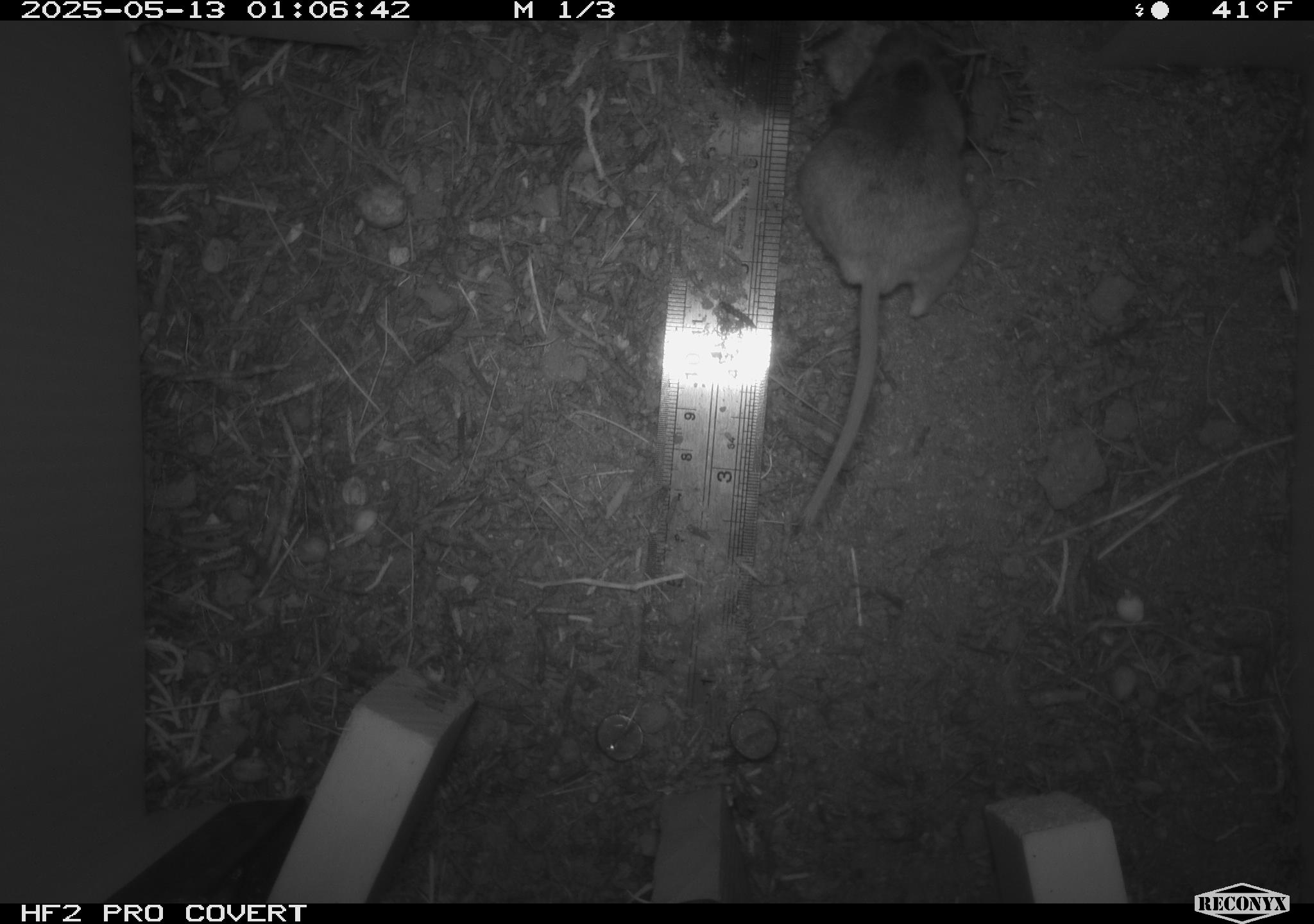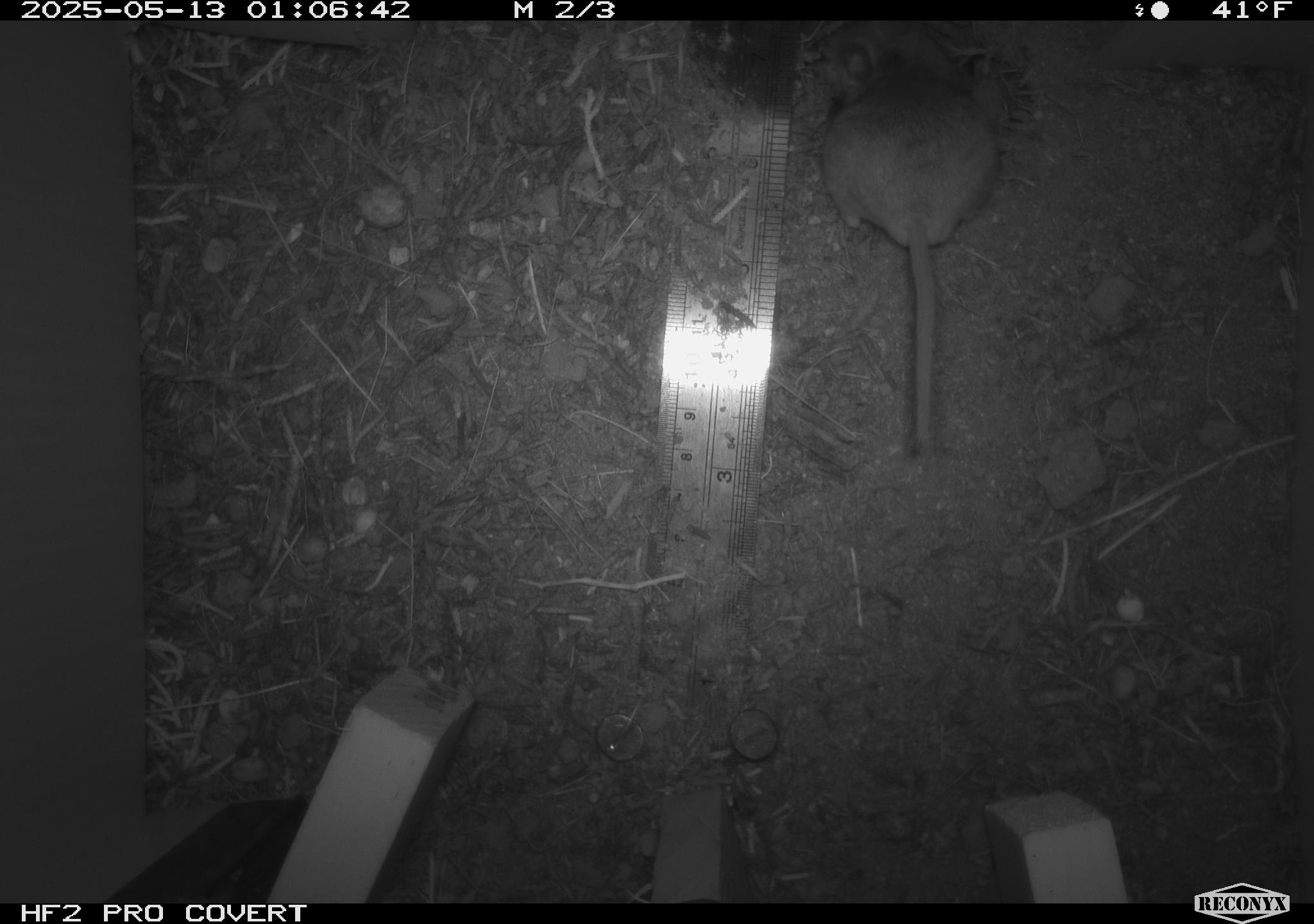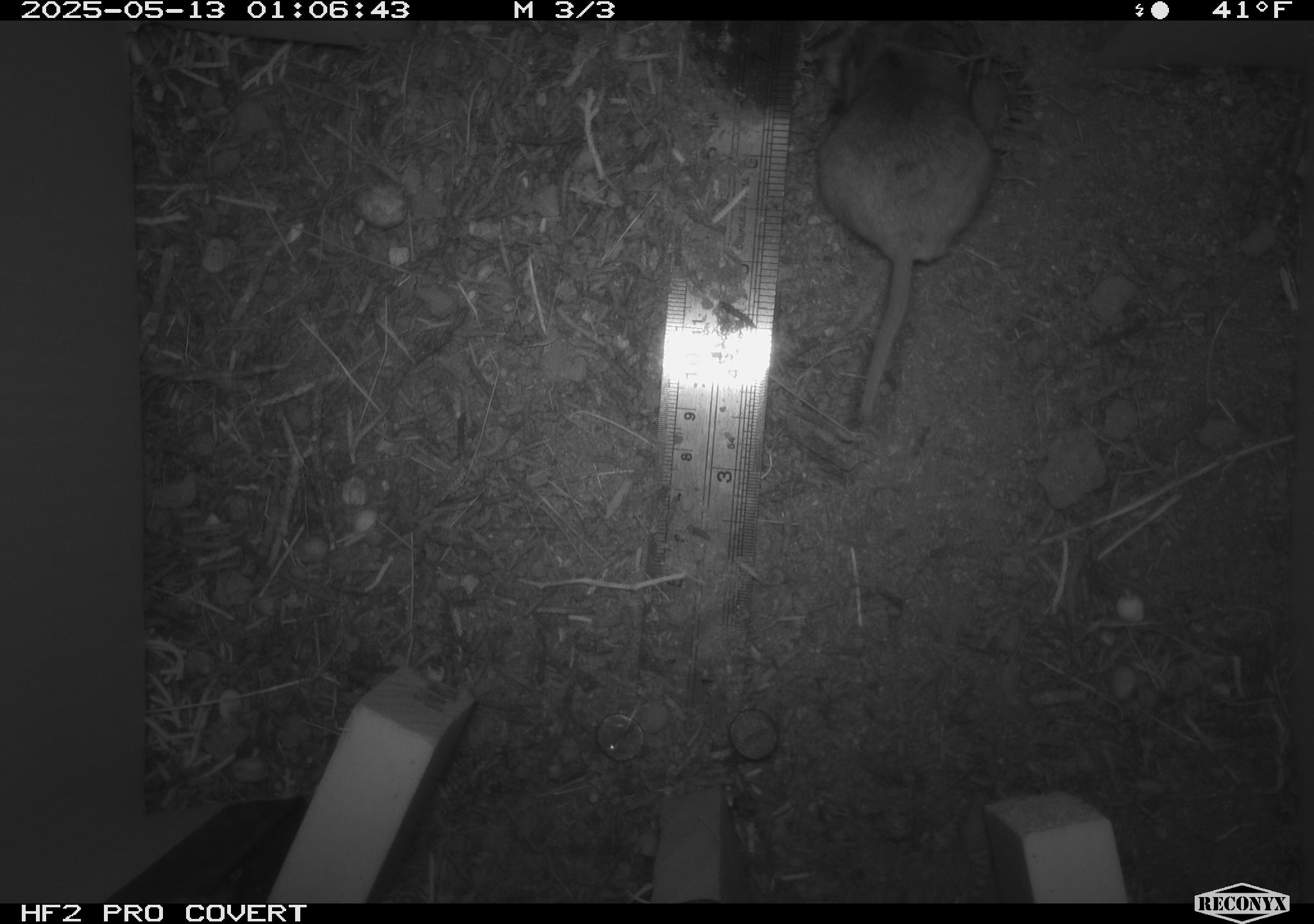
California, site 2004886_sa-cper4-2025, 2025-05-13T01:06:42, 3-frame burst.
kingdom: Animalia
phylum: Chordata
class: Mammalia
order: Rodentia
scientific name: Rodentia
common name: rodent